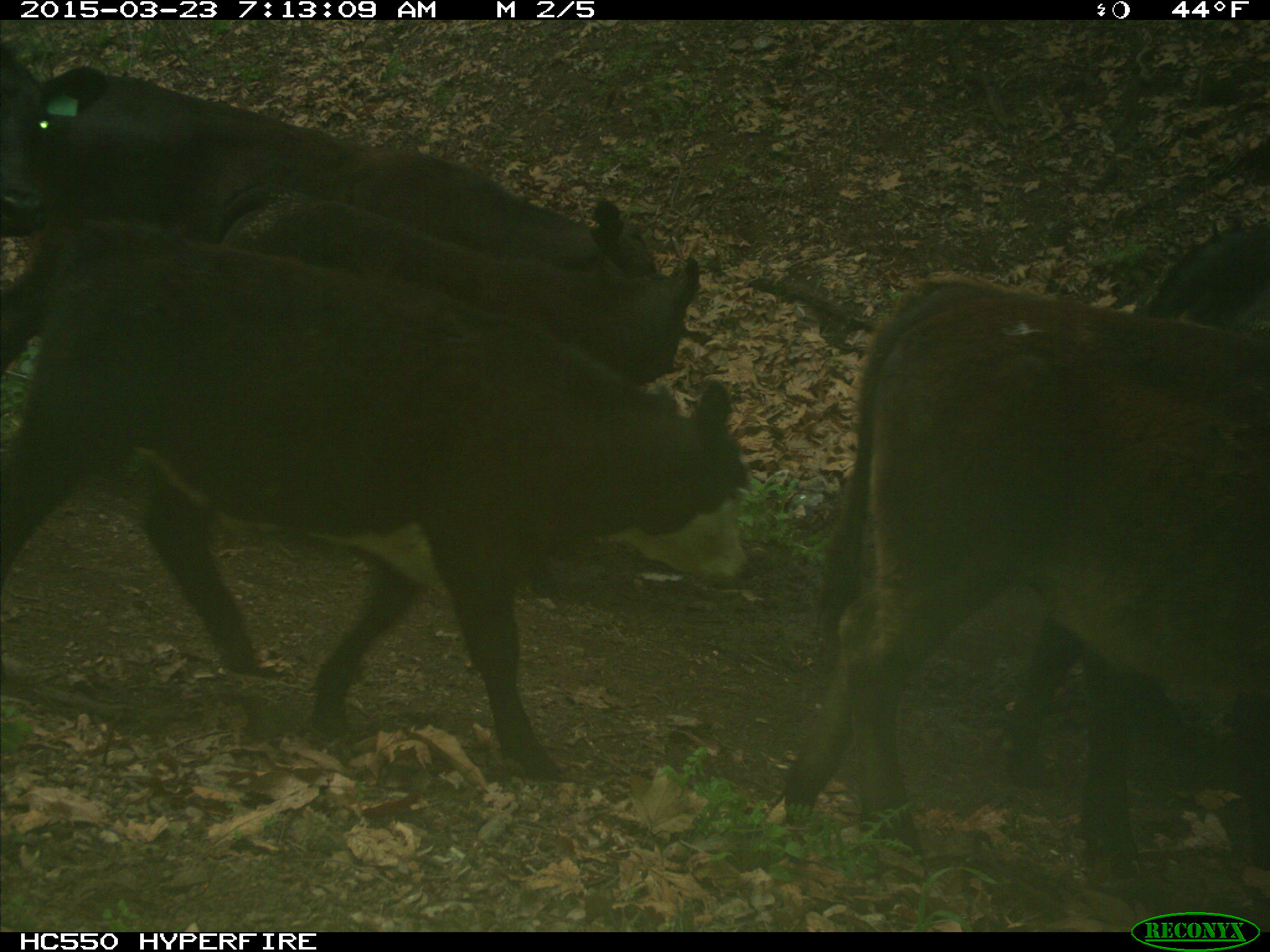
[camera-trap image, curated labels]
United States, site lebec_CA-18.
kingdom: Animalia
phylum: Chordata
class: Mammalia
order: Artiodactyla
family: Bovidae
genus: Bos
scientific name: Bos taurus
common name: domestic cow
Bos taurus (domestic cow).